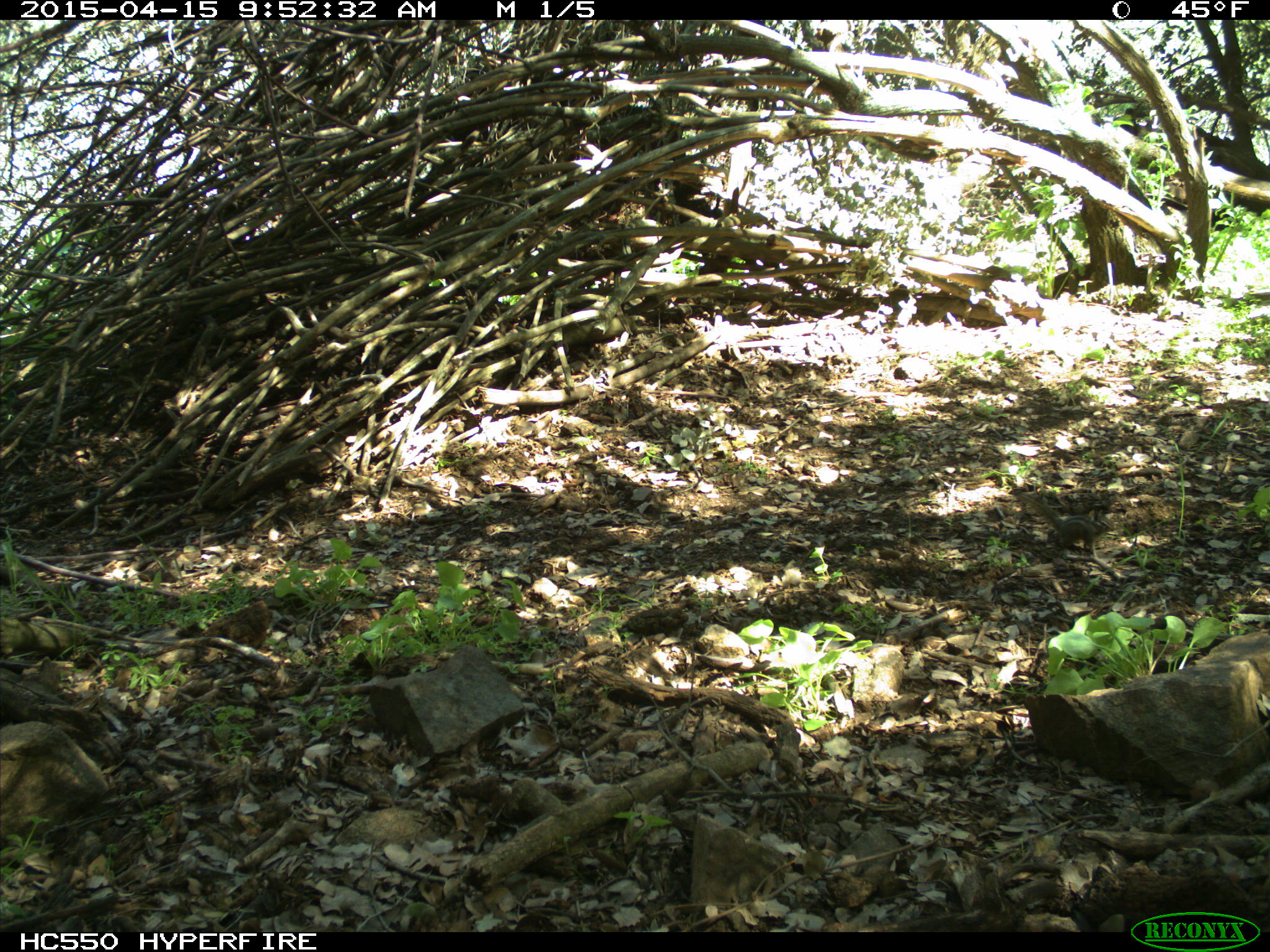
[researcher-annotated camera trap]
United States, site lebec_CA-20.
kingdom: Animalia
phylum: Chordata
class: Mammalia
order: Rodentia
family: Sciuridae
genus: Tamias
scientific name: Tamias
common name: chipmunk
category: unidentified chipmunk